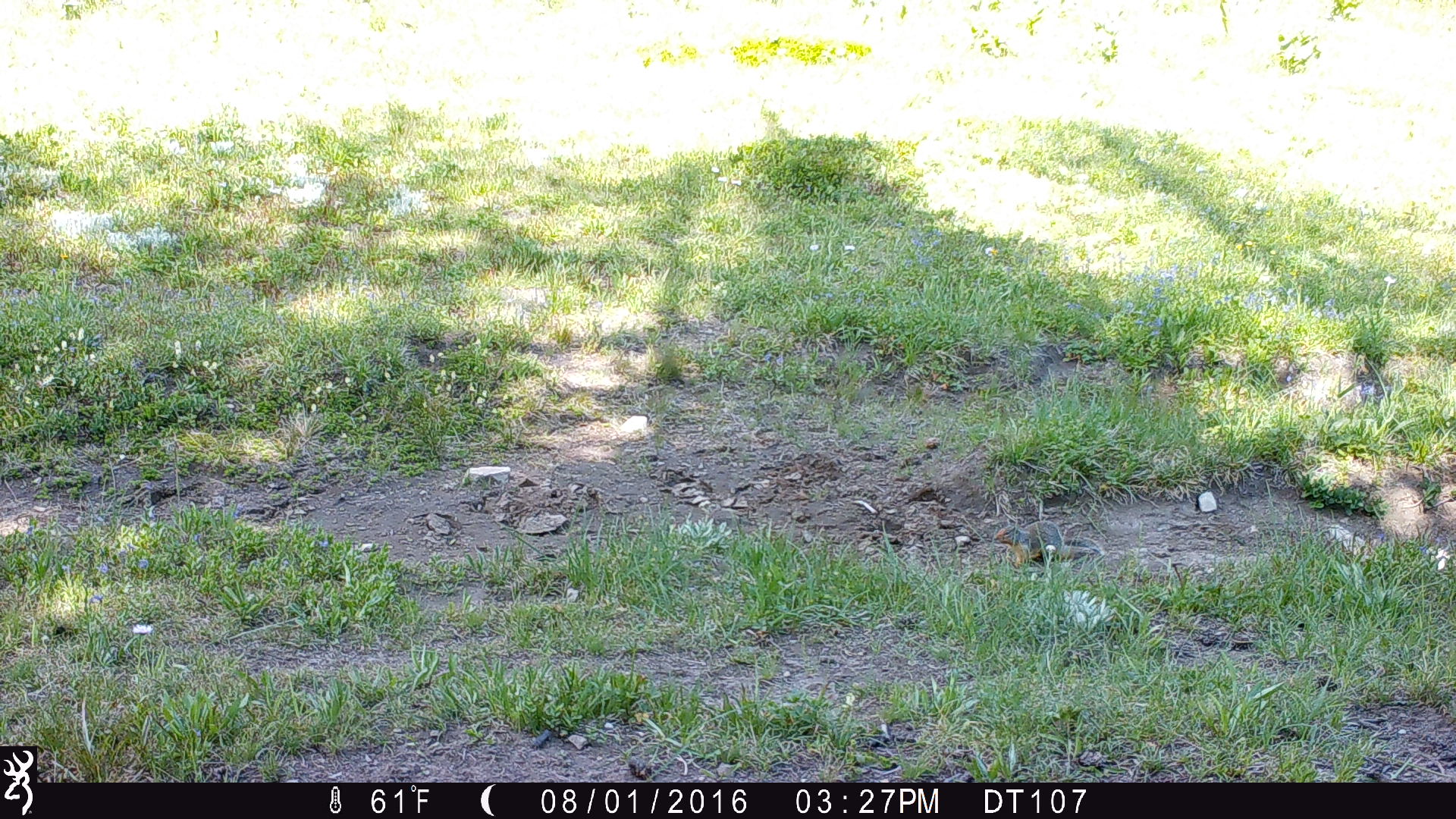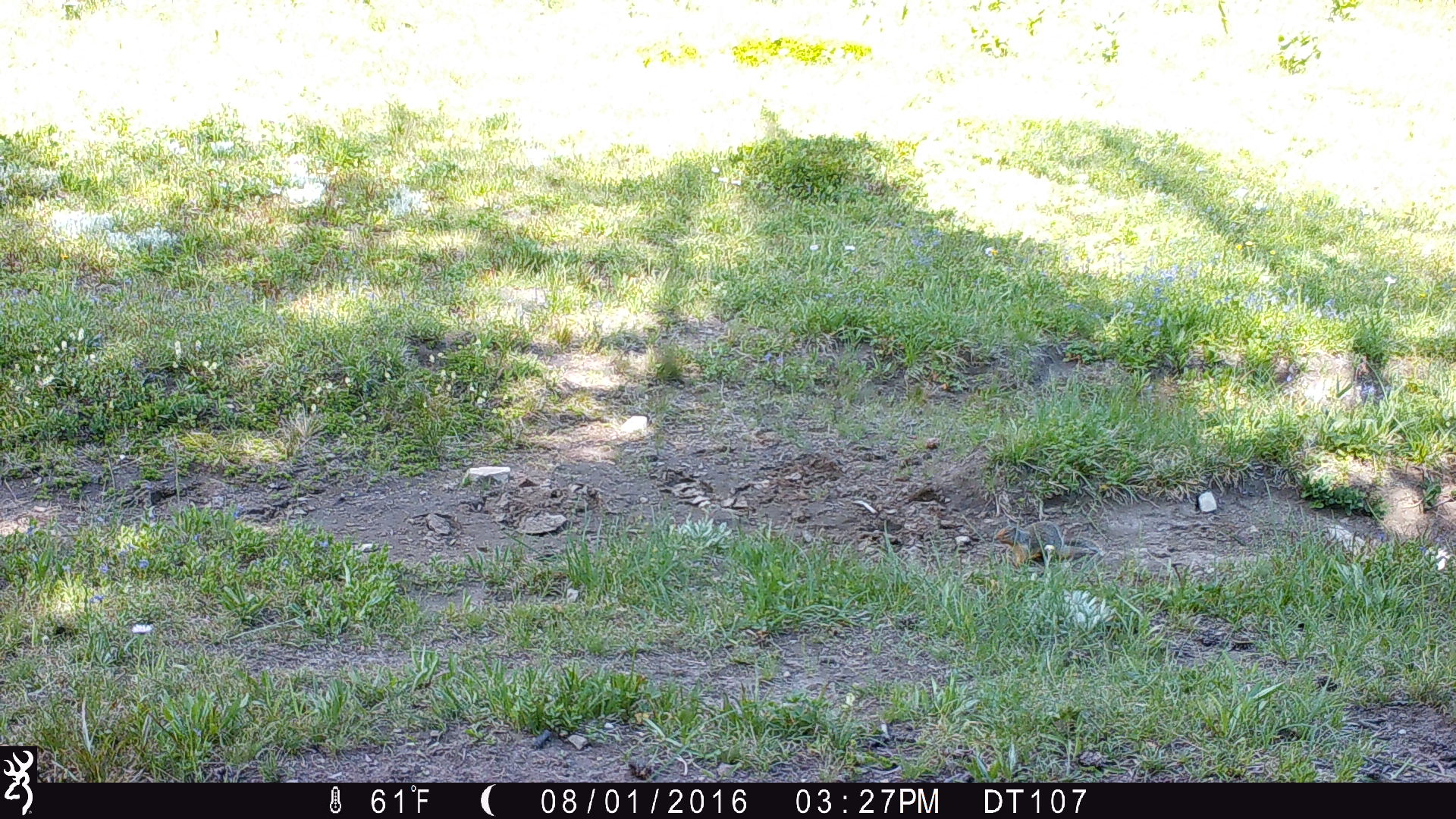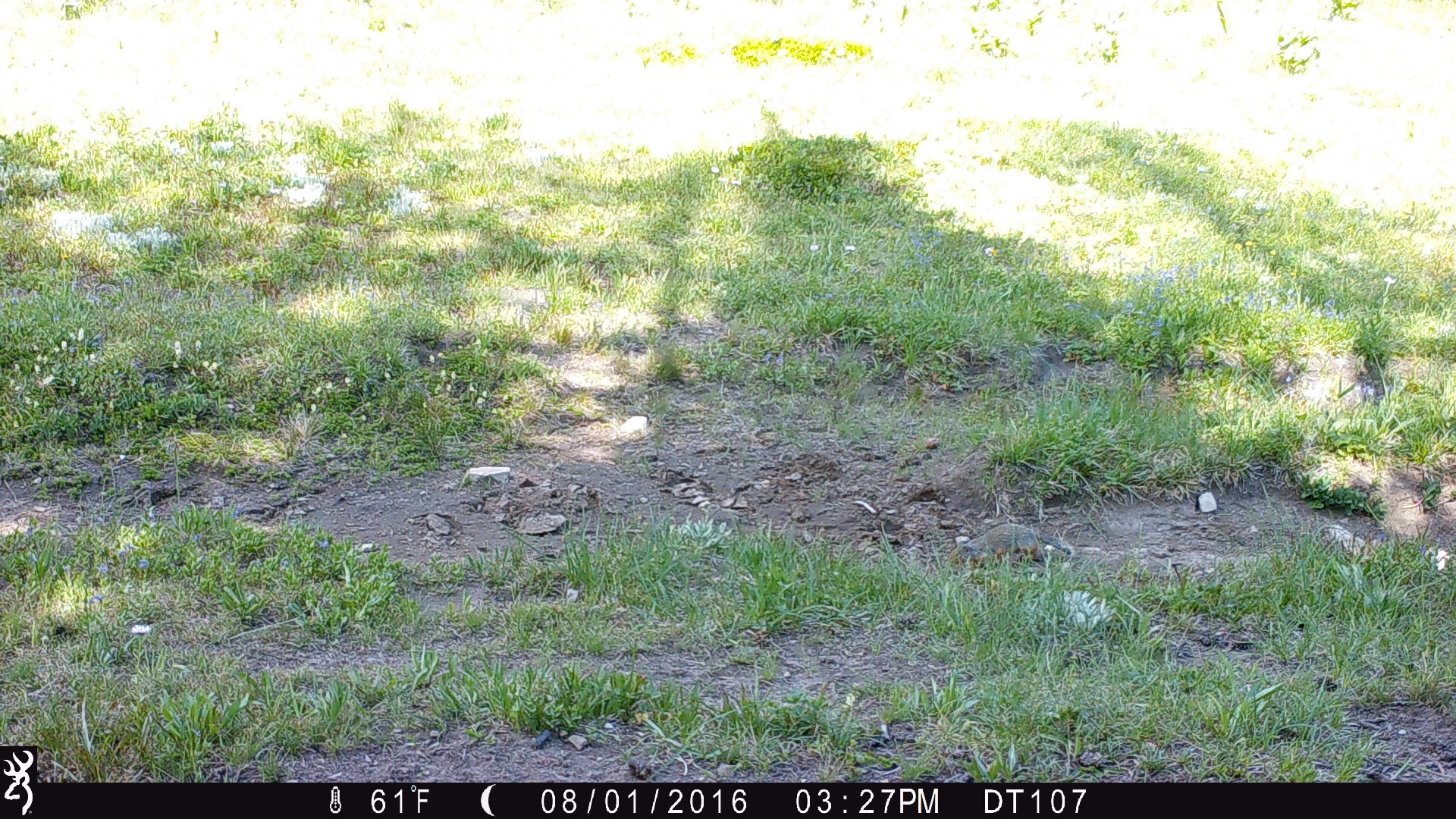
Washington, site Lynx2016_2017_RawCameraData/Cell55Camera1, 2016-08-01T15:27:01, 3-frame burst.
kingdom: Animalia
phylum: Chordata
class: Mammalia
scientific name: Mammalia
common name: small mammal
Small mammal (Mammalia). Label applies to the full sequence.